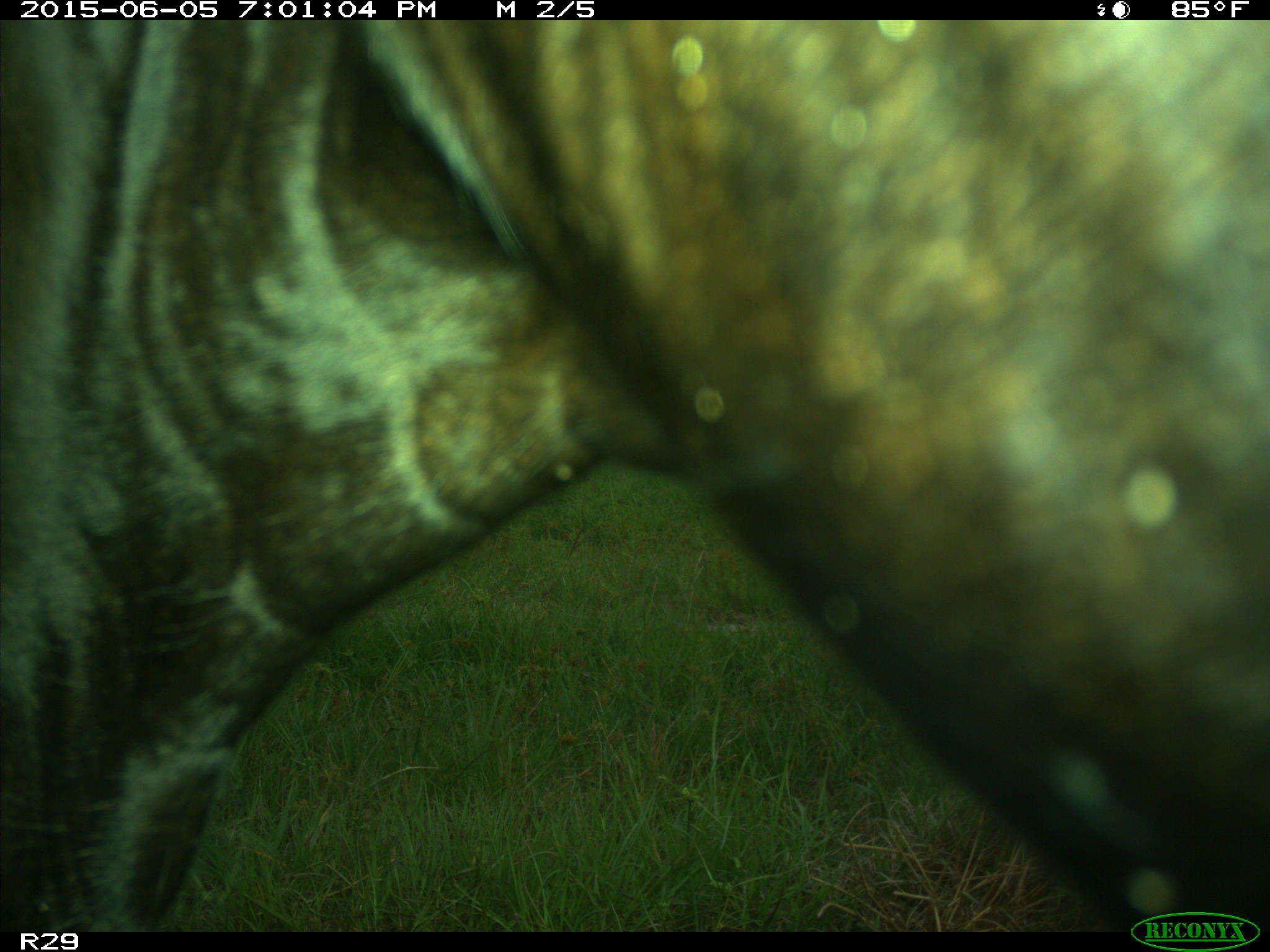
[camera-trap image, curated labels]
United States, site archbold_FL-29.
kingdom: Animalia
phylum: Chordata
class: Mammalia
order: Artiodactyla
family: Bovidae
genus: Bos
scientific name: Bos taurus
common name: domestic cow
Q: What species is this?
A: Bos taurus (domestic cow).